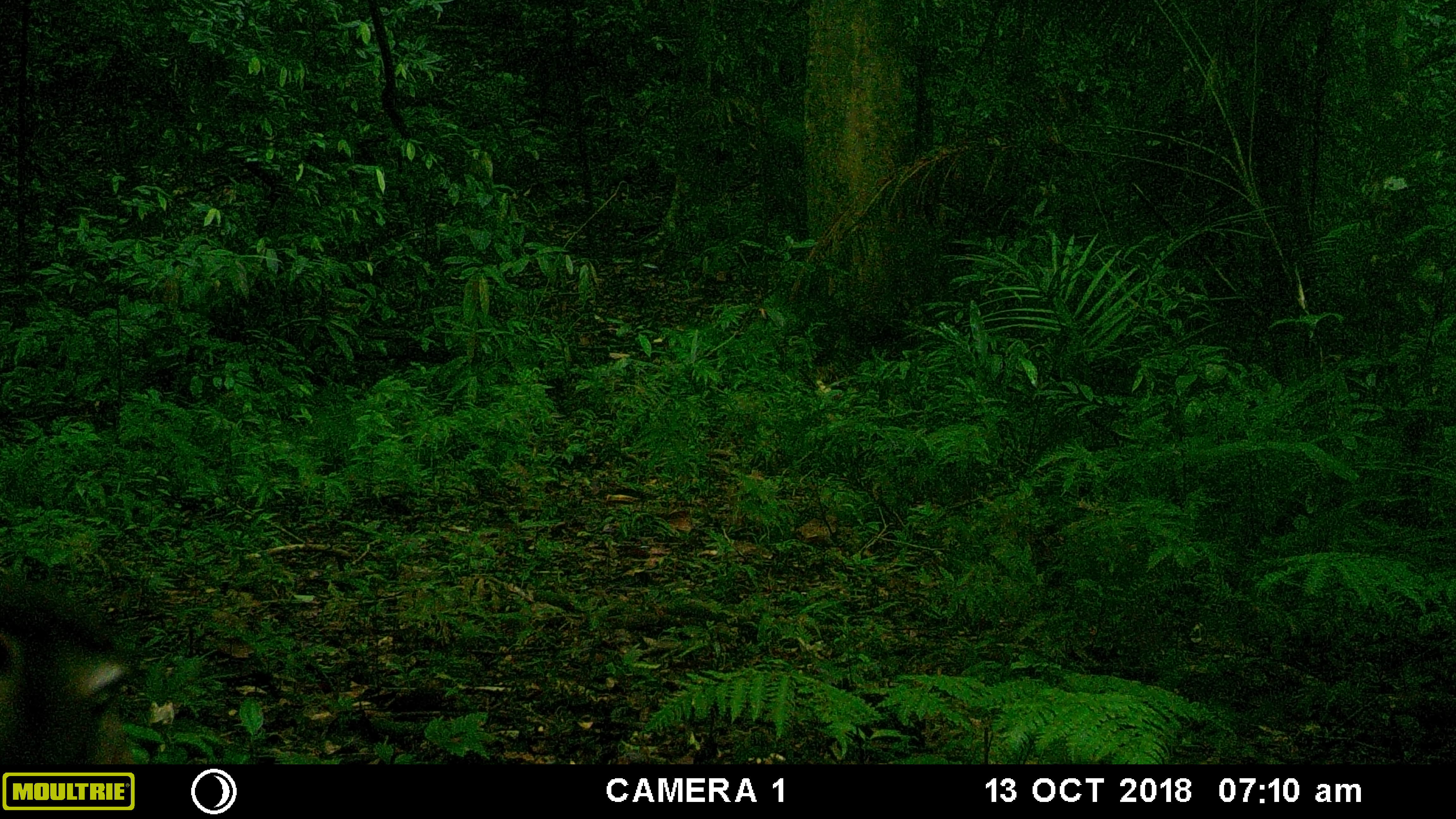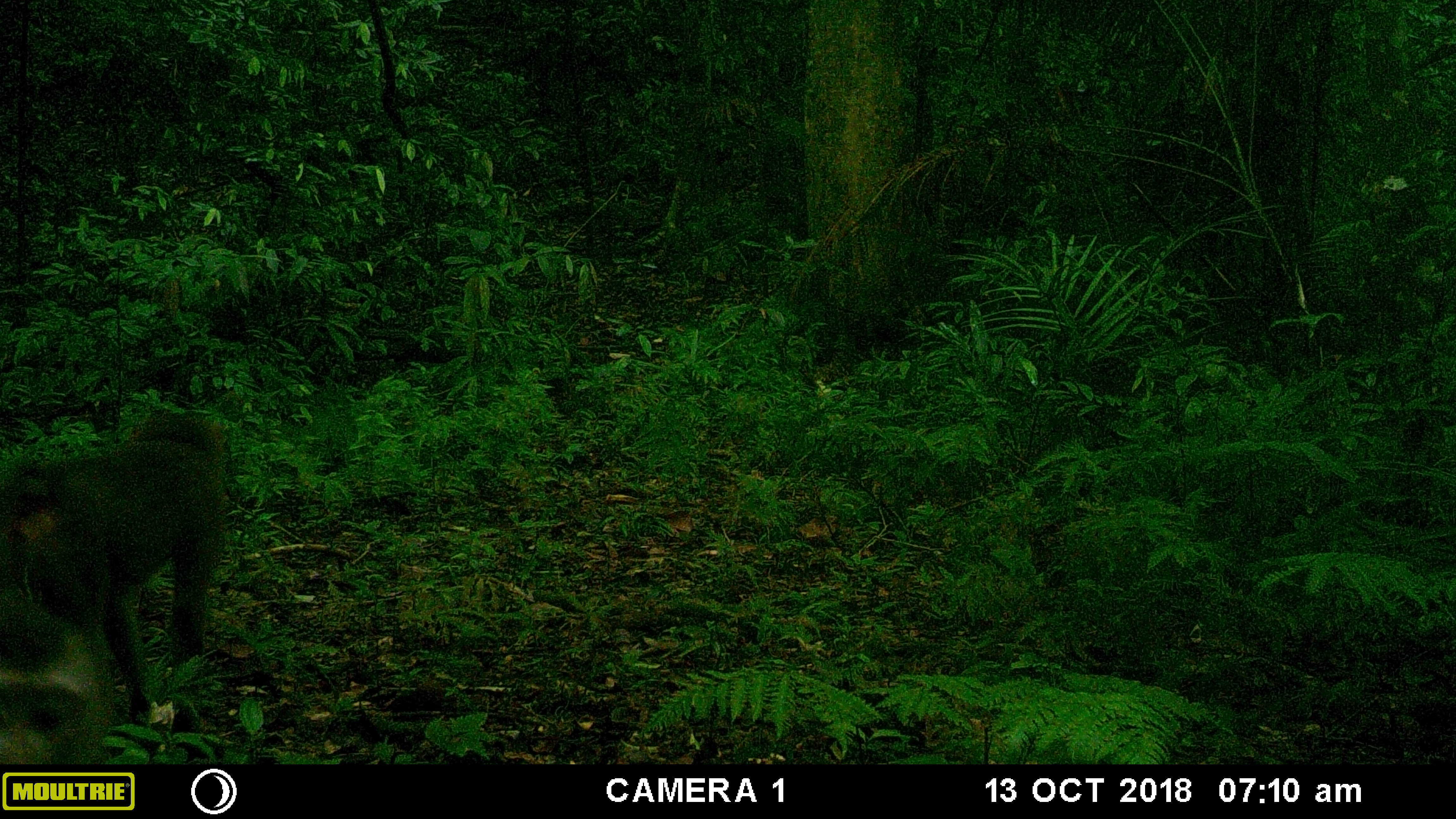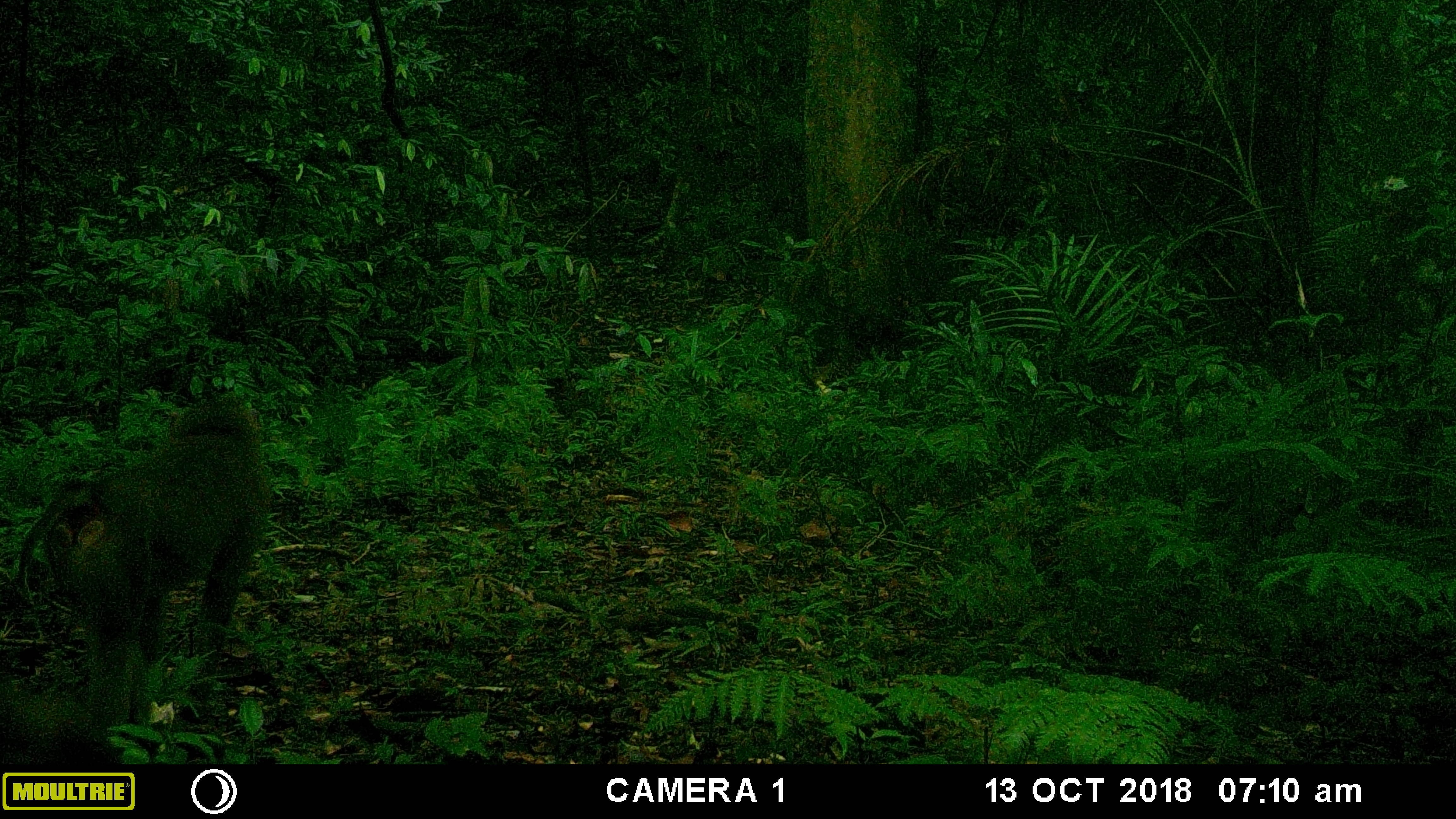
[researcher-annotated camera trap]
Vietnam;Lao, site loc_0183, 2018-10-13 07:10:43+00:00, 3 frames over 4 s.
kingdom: Animalia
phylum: Chordata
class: Mammalia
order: Primates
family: Cercopithecidae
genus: Macaca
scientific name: Macaca nemestrina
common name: pig-tailed macaque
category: pig tailed macaque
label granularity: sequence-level